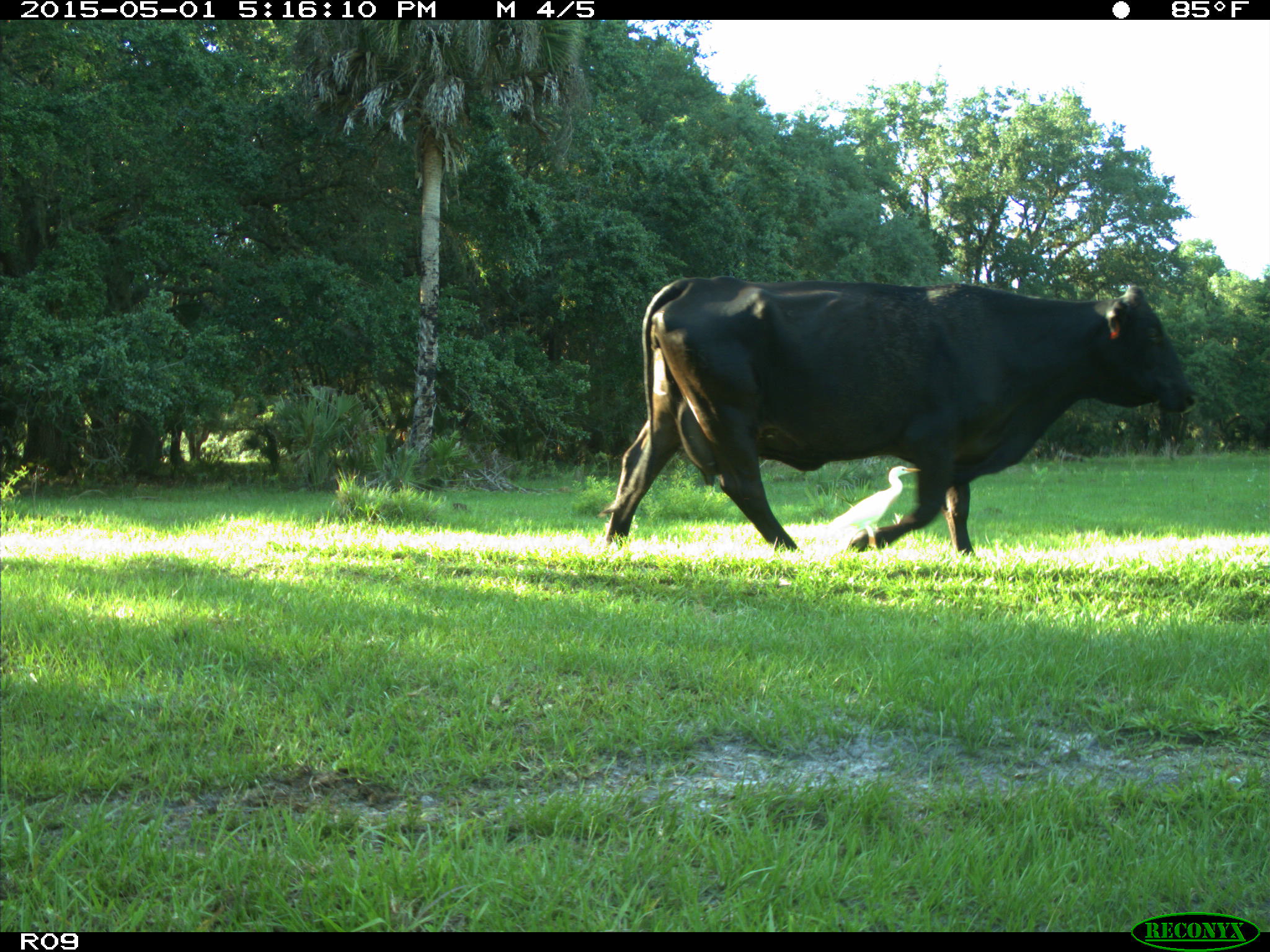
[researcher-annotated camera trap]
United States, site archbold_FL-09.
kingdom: Animalia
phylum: Chordata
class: Mammalia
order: Artiodactyla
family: Bovidae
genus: Bos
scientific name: Bos taurus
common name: domestic cow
Bos taurus (domestic cow).